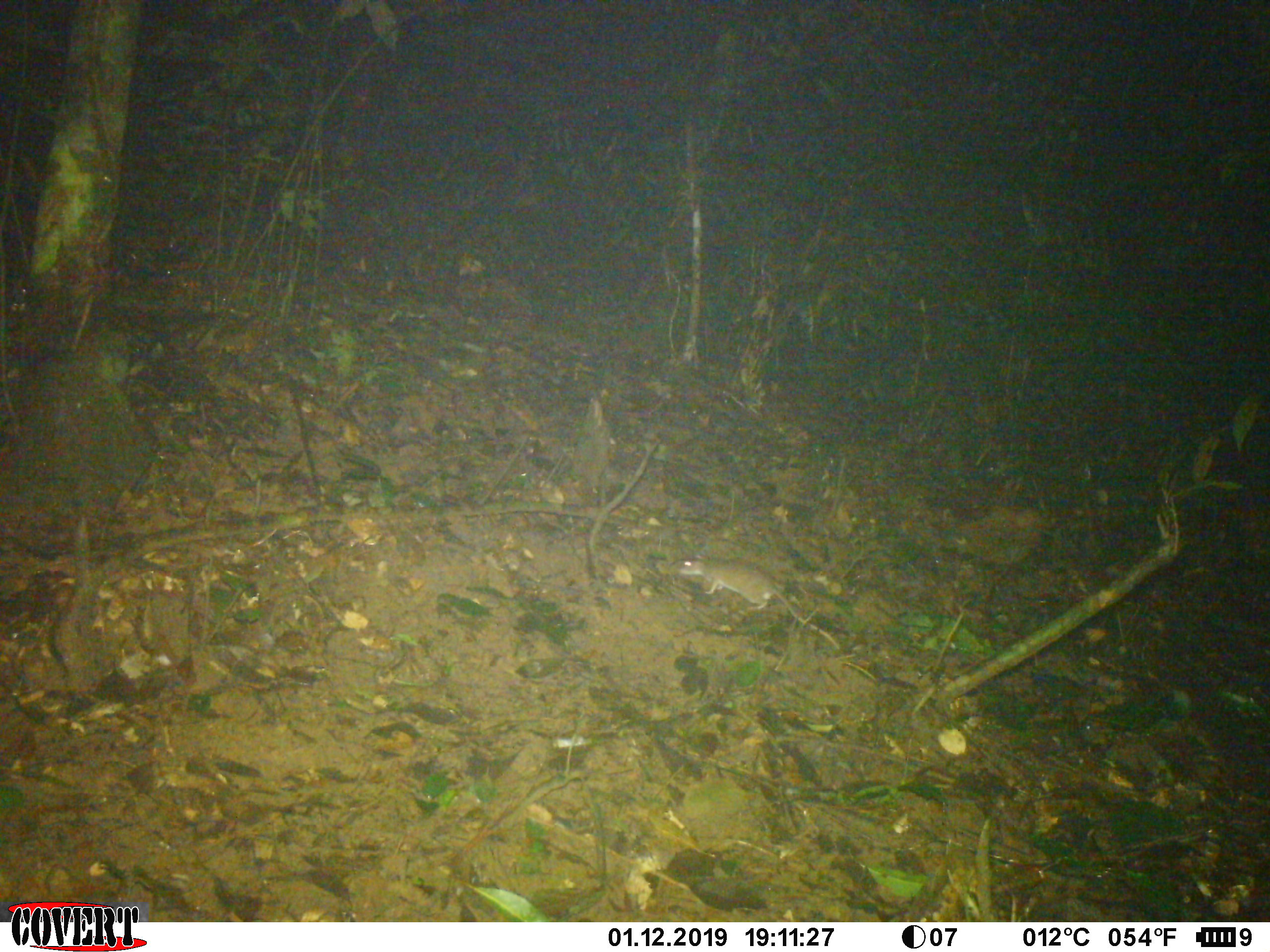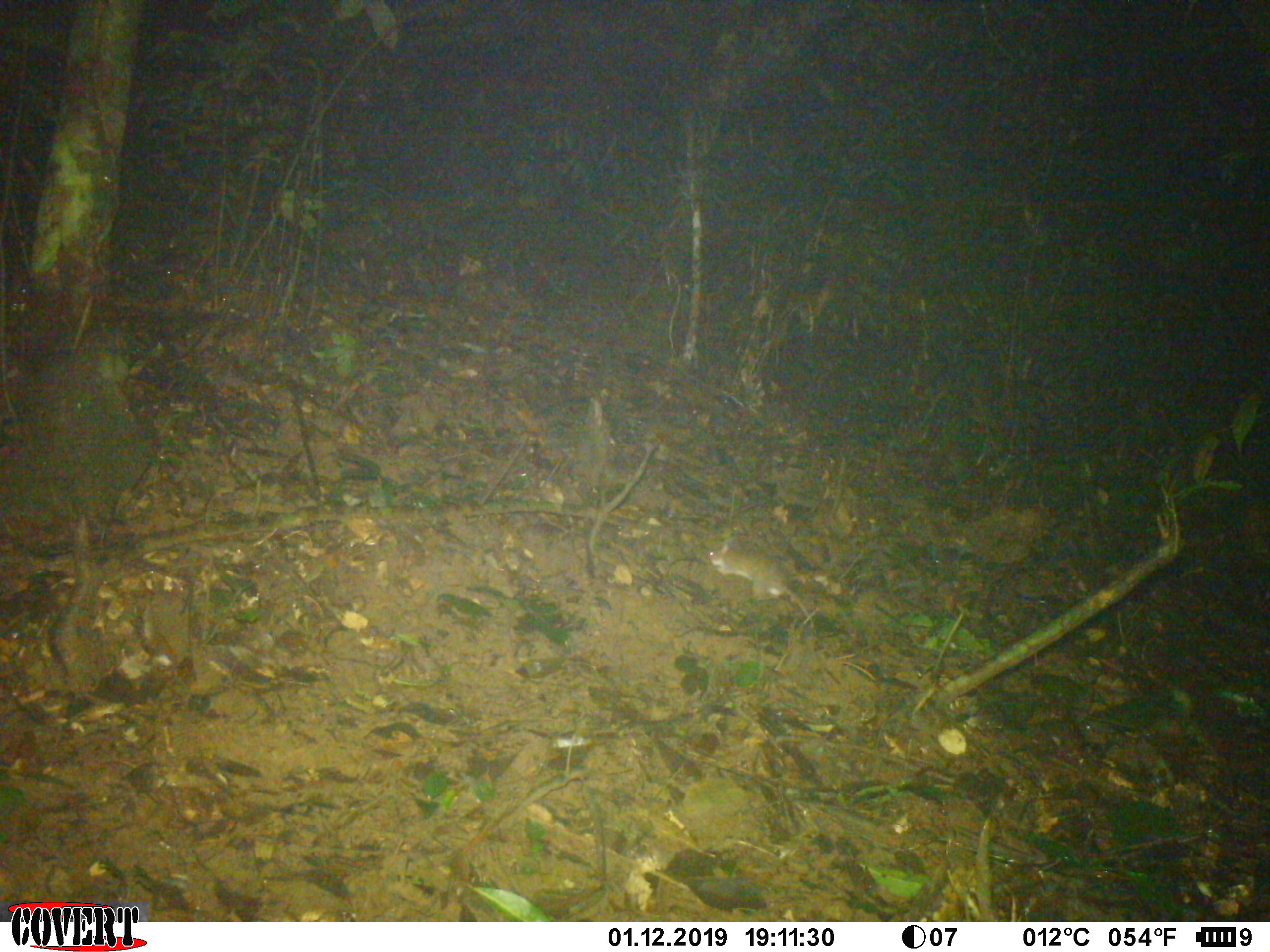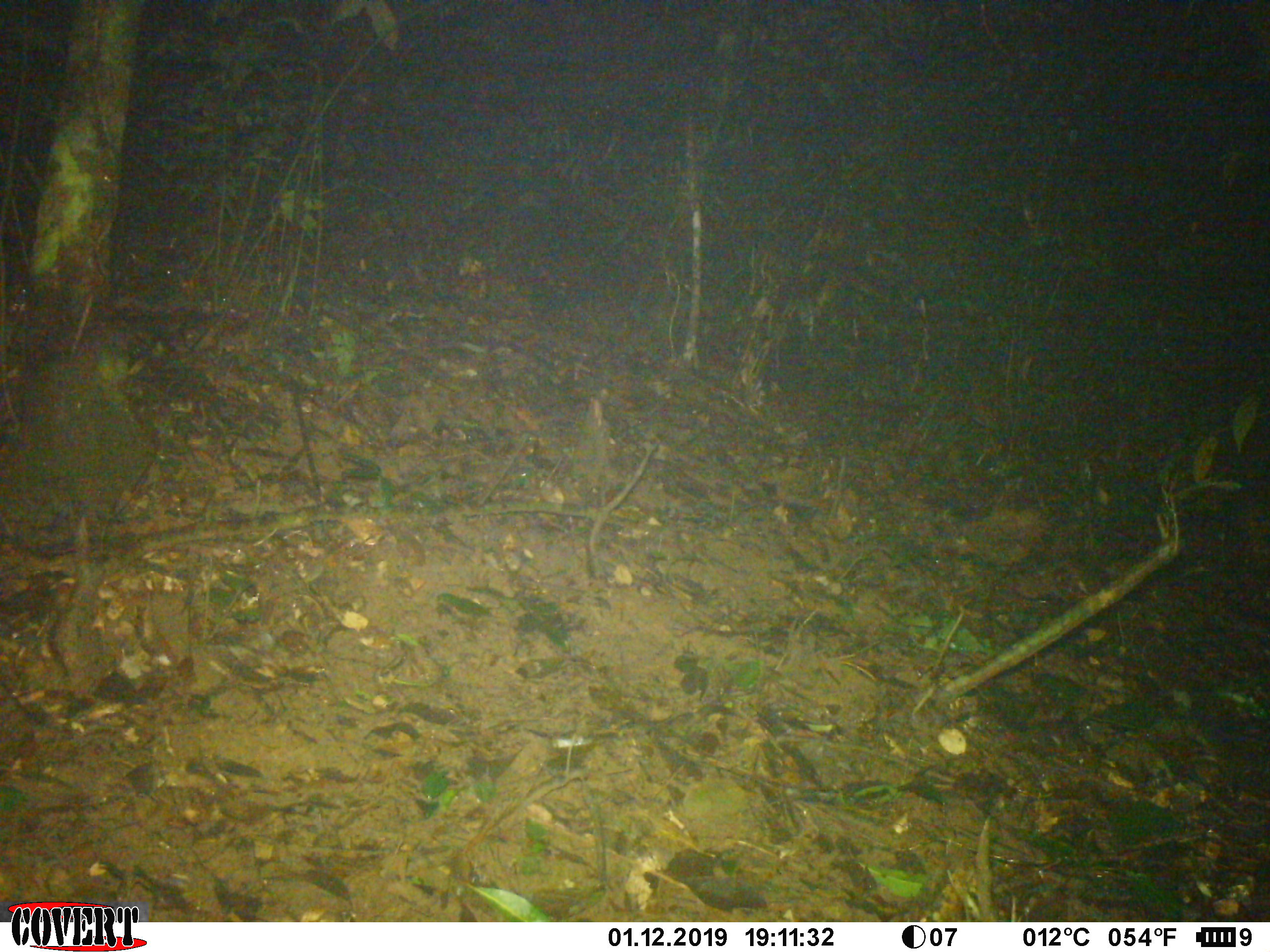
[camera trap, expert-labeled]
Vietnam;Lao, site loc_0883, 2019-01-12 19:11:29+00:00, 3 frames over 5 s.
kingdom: Animalia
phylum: Chordata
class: Mammalia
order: Rodentia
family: Muridae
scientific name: Muridae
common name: old-world mice and rats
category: unidentified murid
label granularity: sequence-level